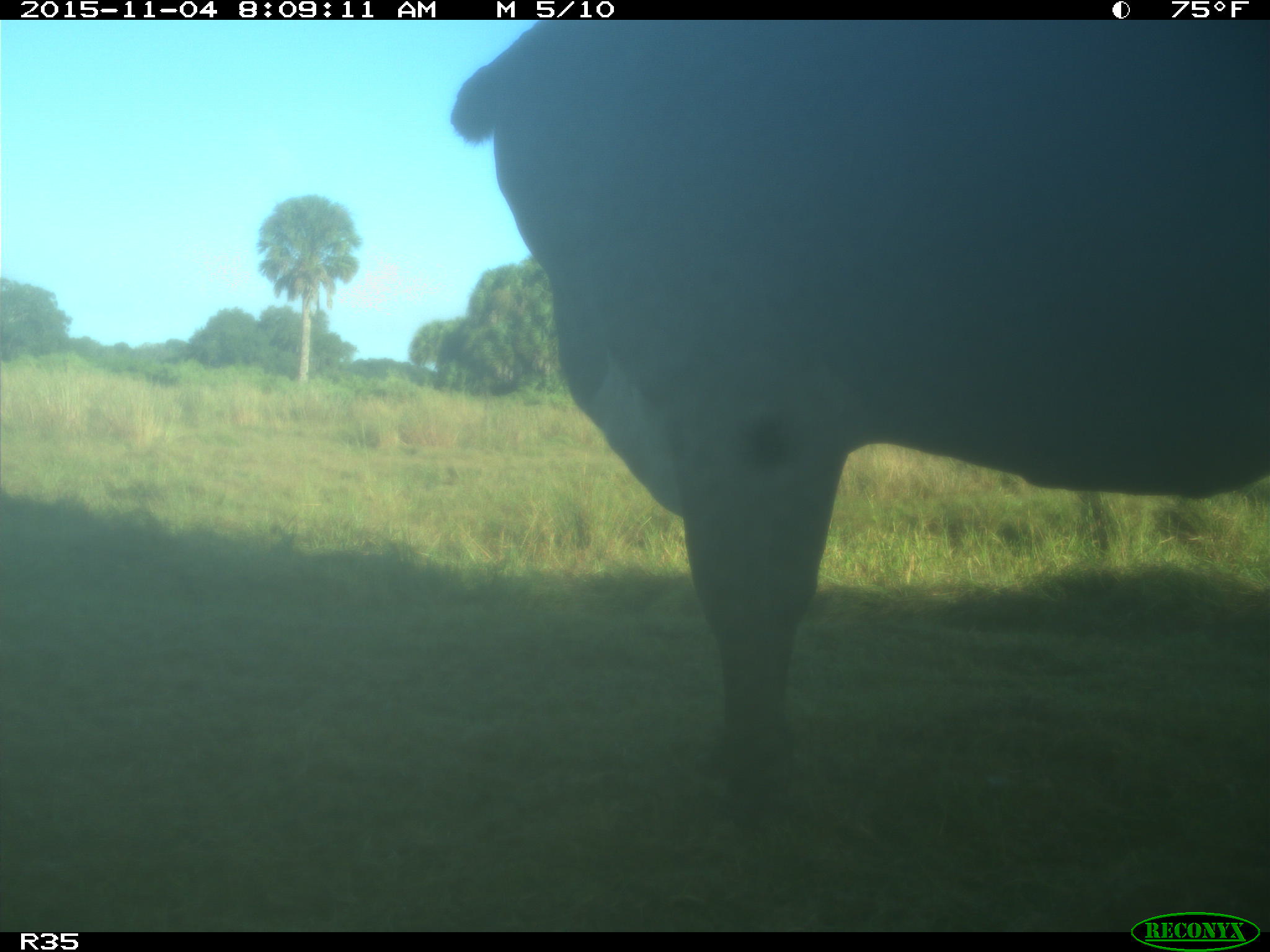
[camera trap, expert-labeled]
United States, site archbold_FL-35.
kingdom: Animalia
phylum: Chordata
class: Mammalia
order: Artiodactyla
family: Bovidae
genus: Bos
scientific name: Bos taurus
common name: domestic cow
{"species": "Bos taurus (domestic cow)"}